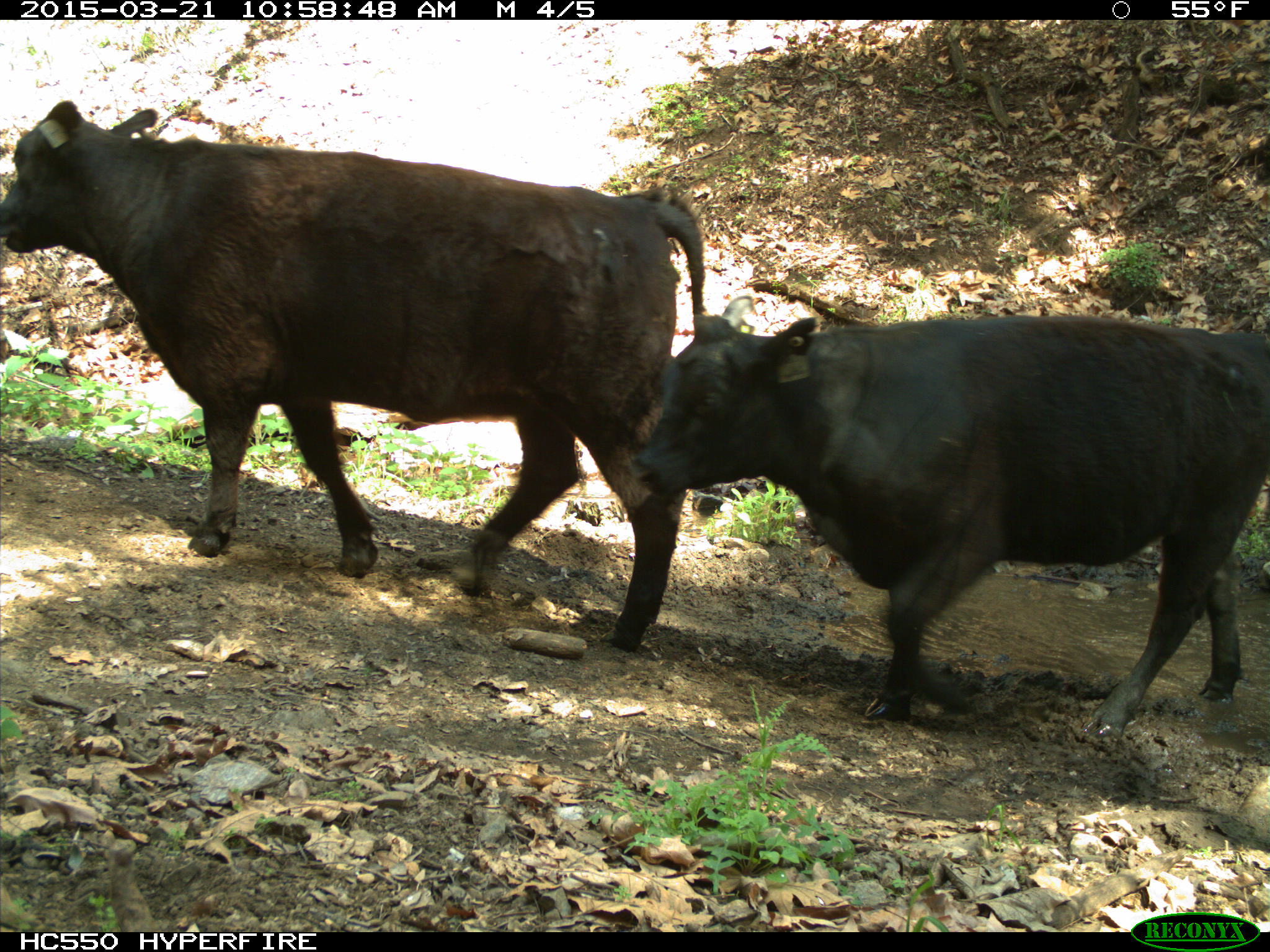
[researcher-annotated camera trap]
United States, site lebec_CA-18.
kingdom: Animalia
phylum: Chordata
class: Mammalia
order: Artiodactyla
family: Bovidae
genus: Bos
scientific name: Bos taurus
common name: domestic cow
Bos taurus (domestic cow).